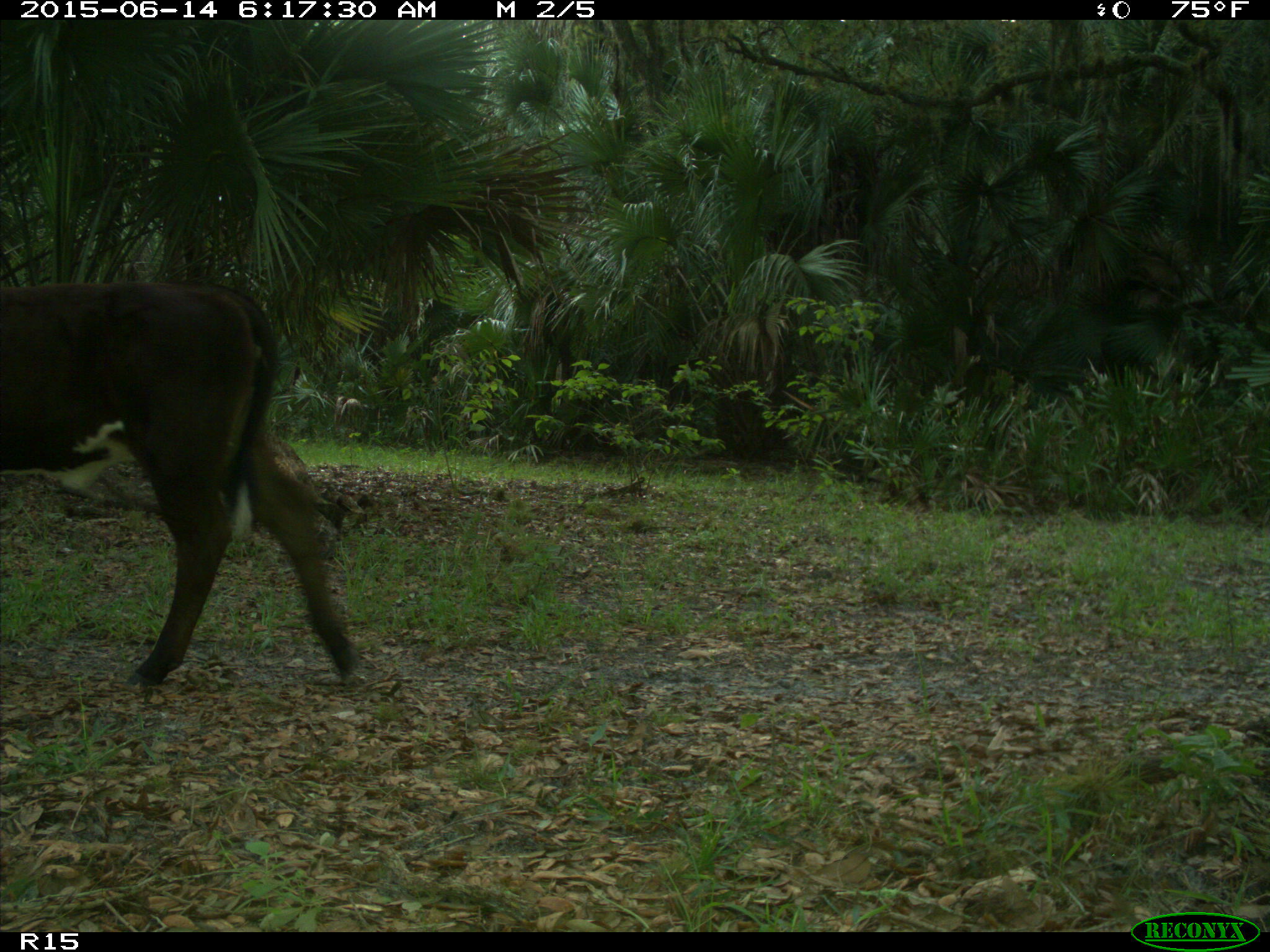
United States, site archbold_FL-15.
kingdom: Animalia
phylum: Chordata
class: Mammalia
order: Artiodactyla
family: Bovidae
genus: Bos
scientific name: Bos taurus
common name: domestic cow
Bos taurus (domestic cow).